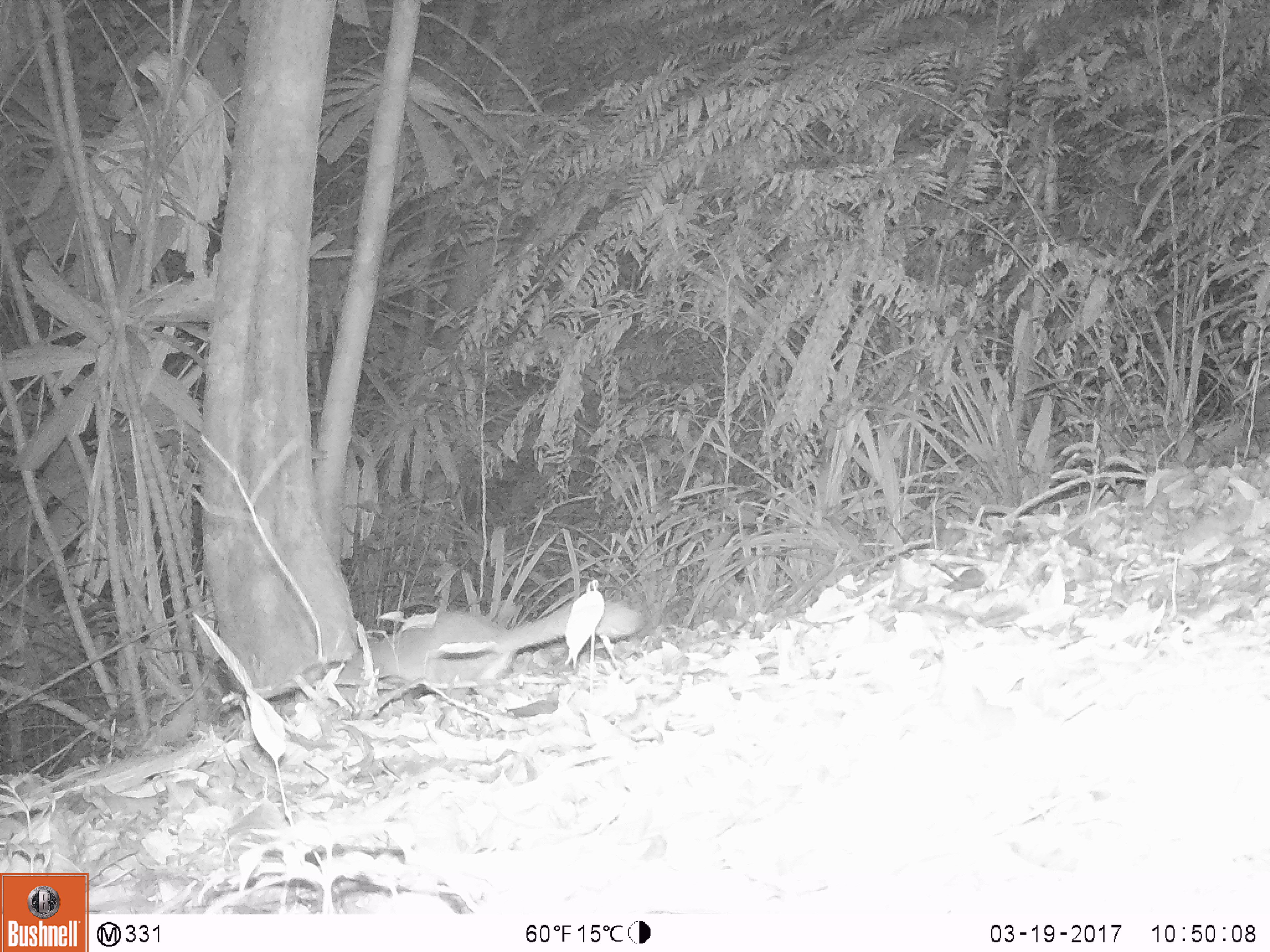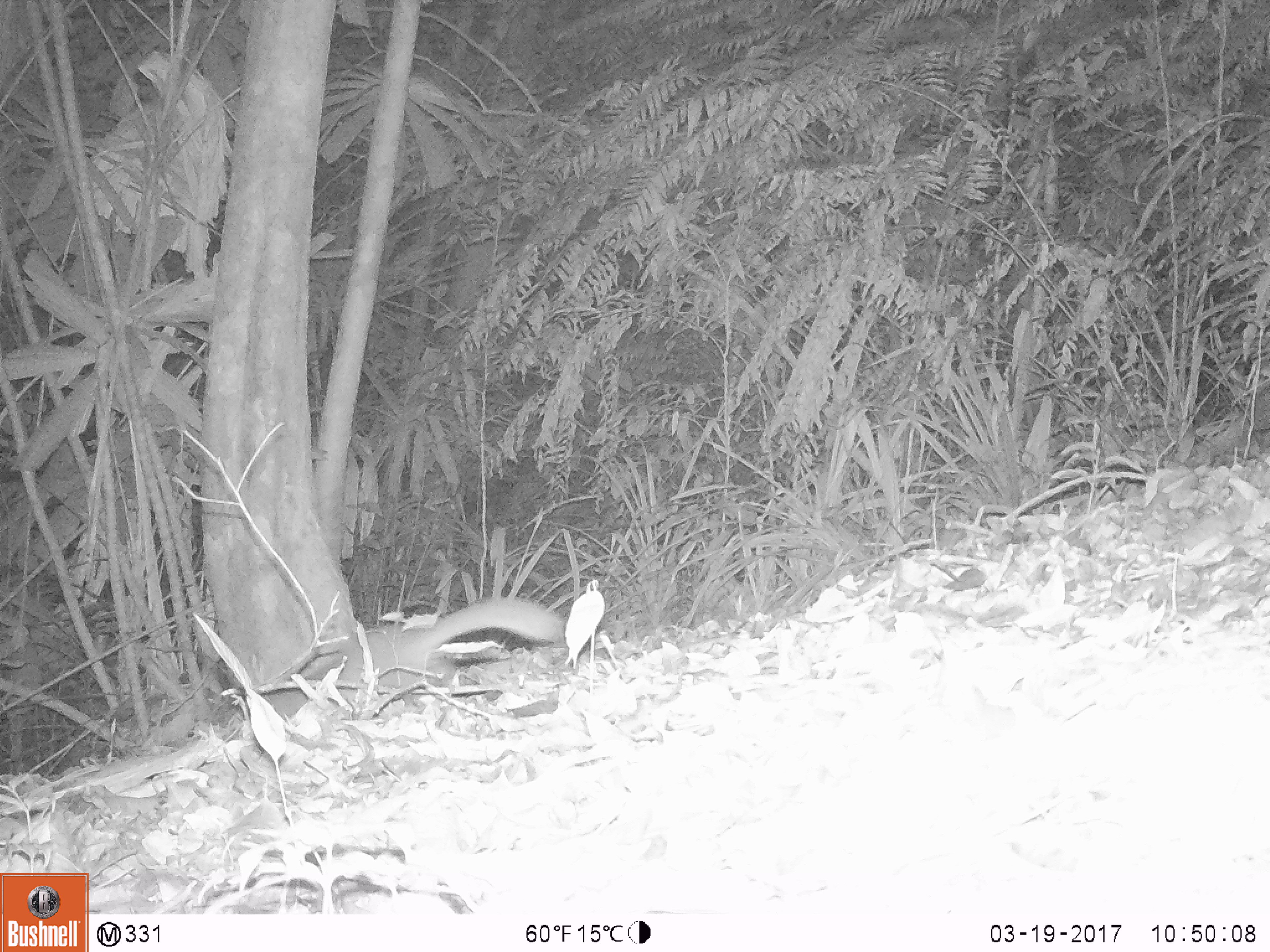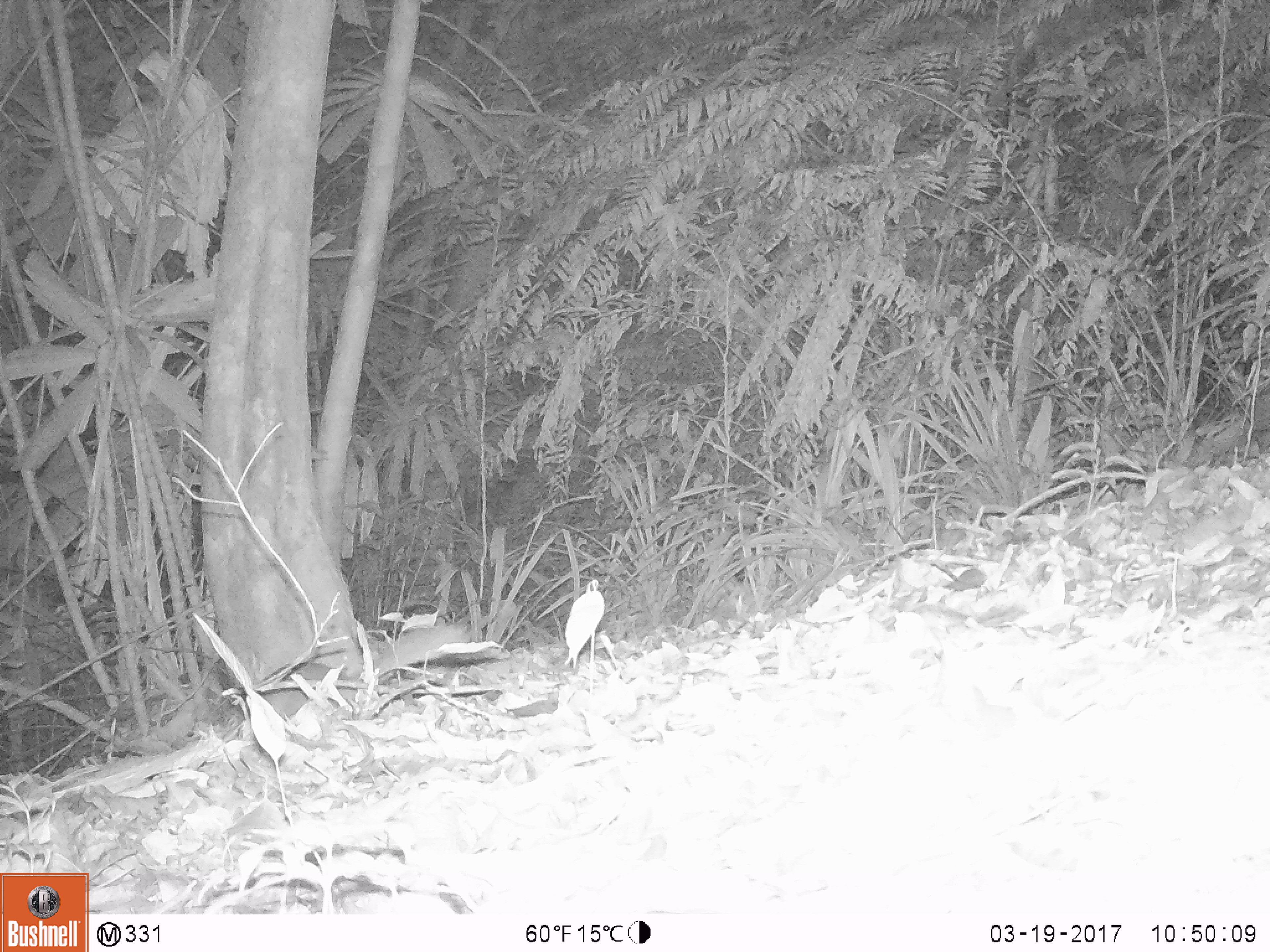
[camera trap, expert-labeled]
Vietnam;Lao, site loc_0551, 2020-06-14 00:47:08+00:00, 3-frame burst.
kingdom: Animalia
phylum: Chordata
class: Mammalia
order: Carnivora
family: Mustelidae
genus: Melogale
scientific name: Melogale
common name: ferret badger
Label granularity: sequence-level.